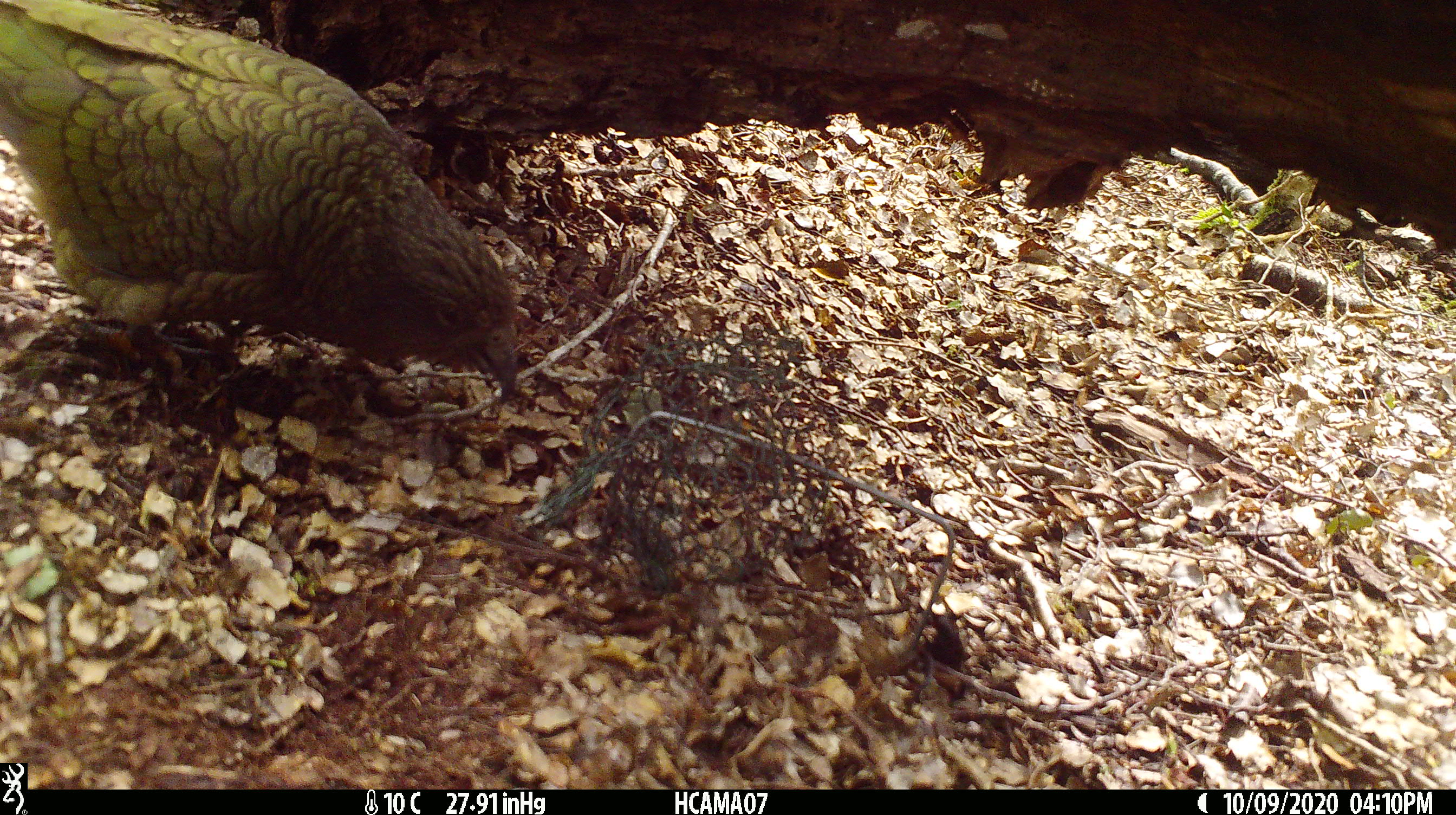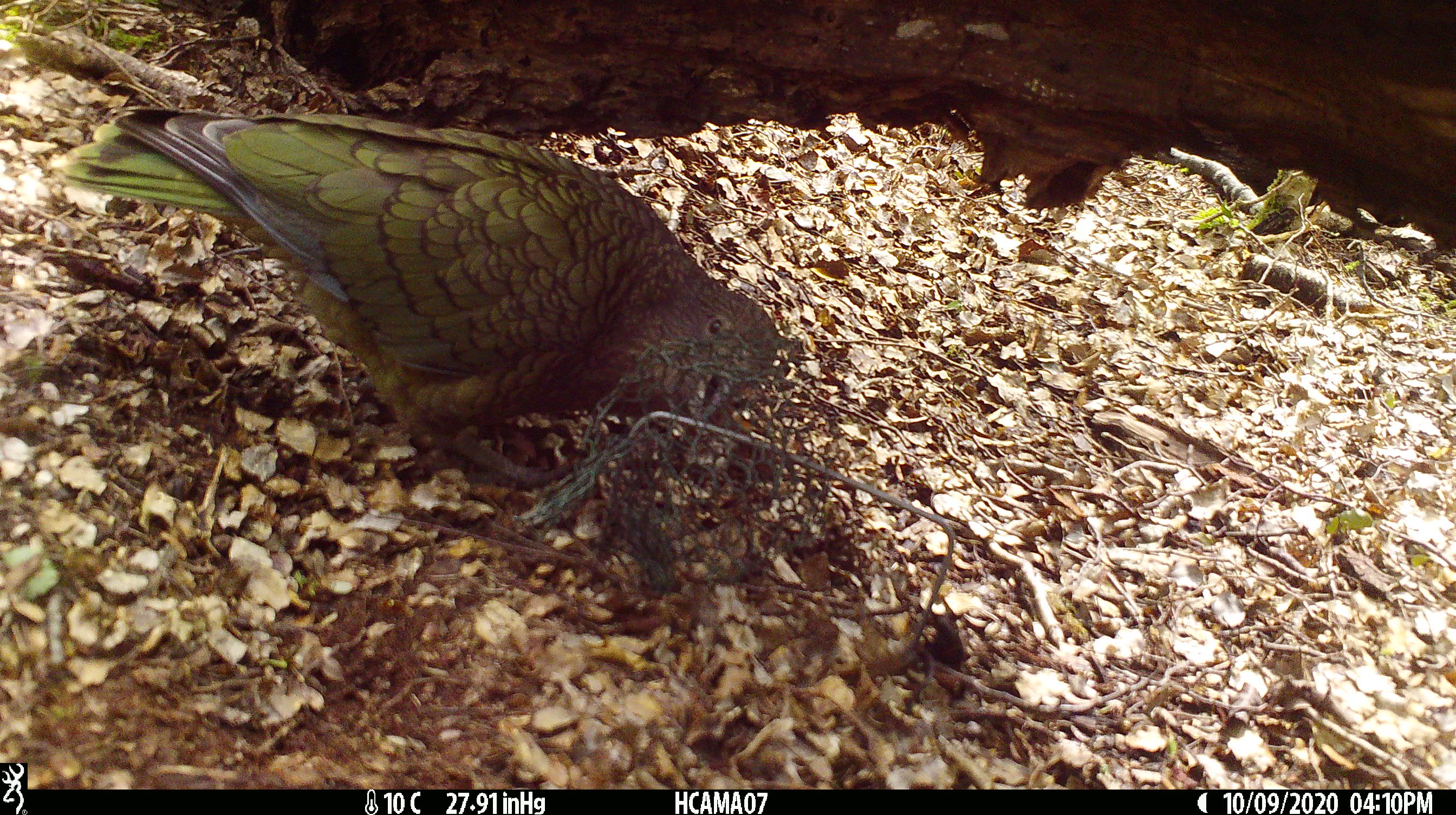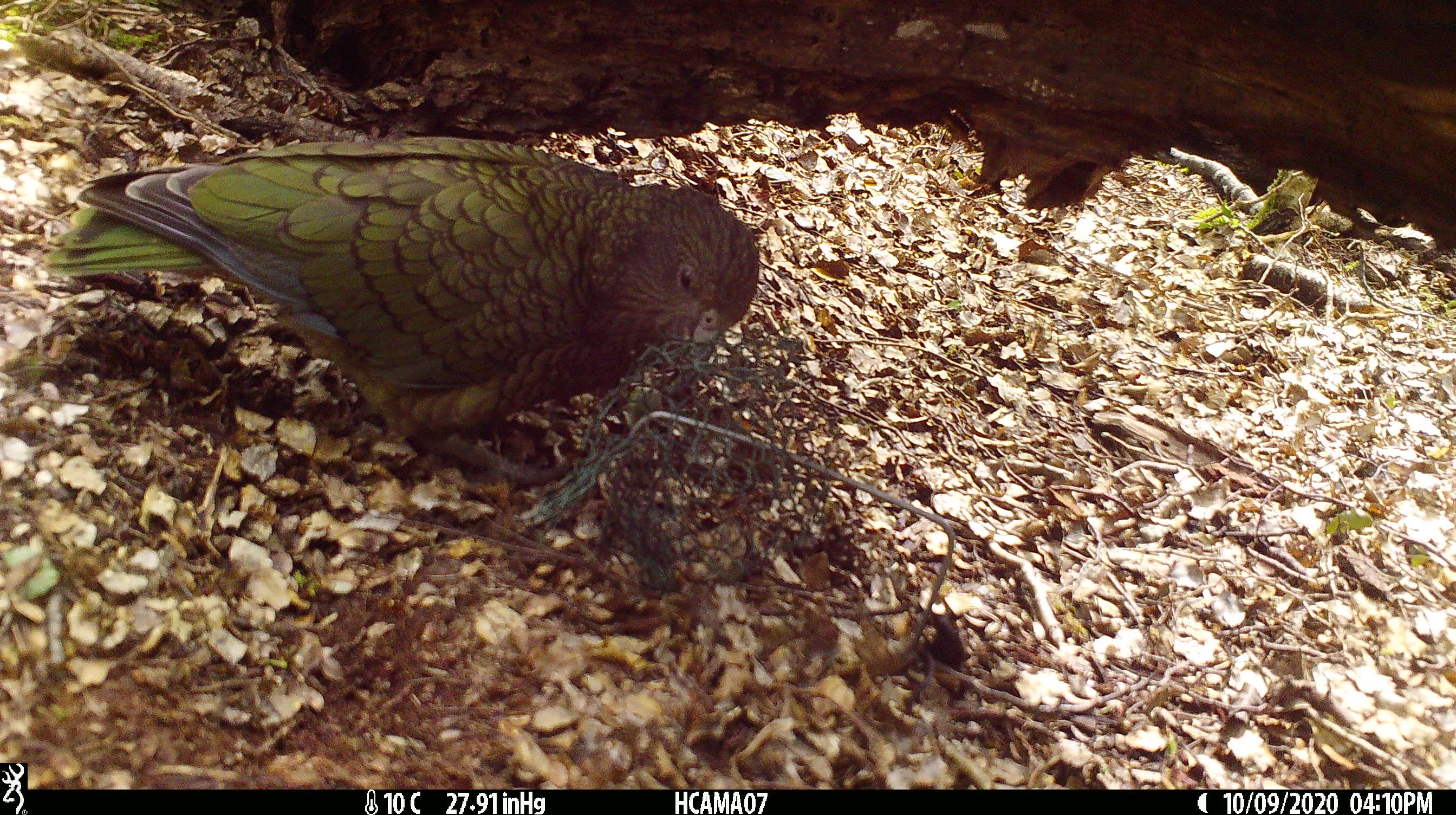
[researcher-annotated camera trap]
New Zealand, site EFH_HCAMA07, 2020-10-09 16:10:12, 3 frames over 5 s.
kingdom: Animalia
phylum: Chordata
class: Aves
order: Psittaciformes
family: Strigopidae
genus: Nestor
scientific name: Nestor notabilis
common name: kea